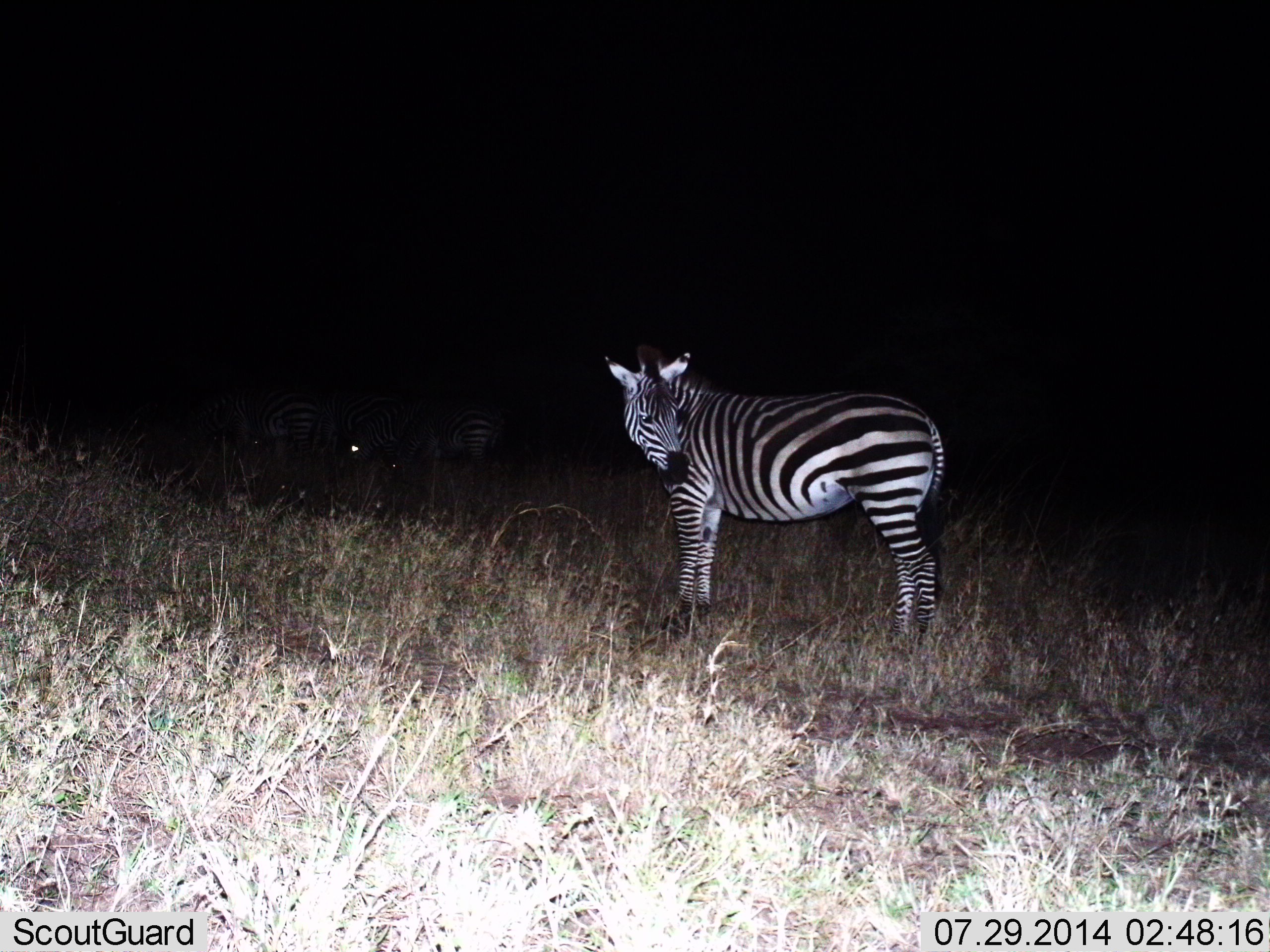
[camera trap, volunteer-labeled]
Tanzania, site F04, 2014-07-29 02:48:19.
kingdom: Animalia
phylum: Chordata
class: Mammalia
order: Perissodactyla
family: Equidae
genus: Equus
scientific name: Equus quagga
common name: plains zebra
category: zebra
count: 4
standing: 100%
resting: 0%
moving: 0%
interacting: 0%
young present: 0%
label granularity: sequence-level